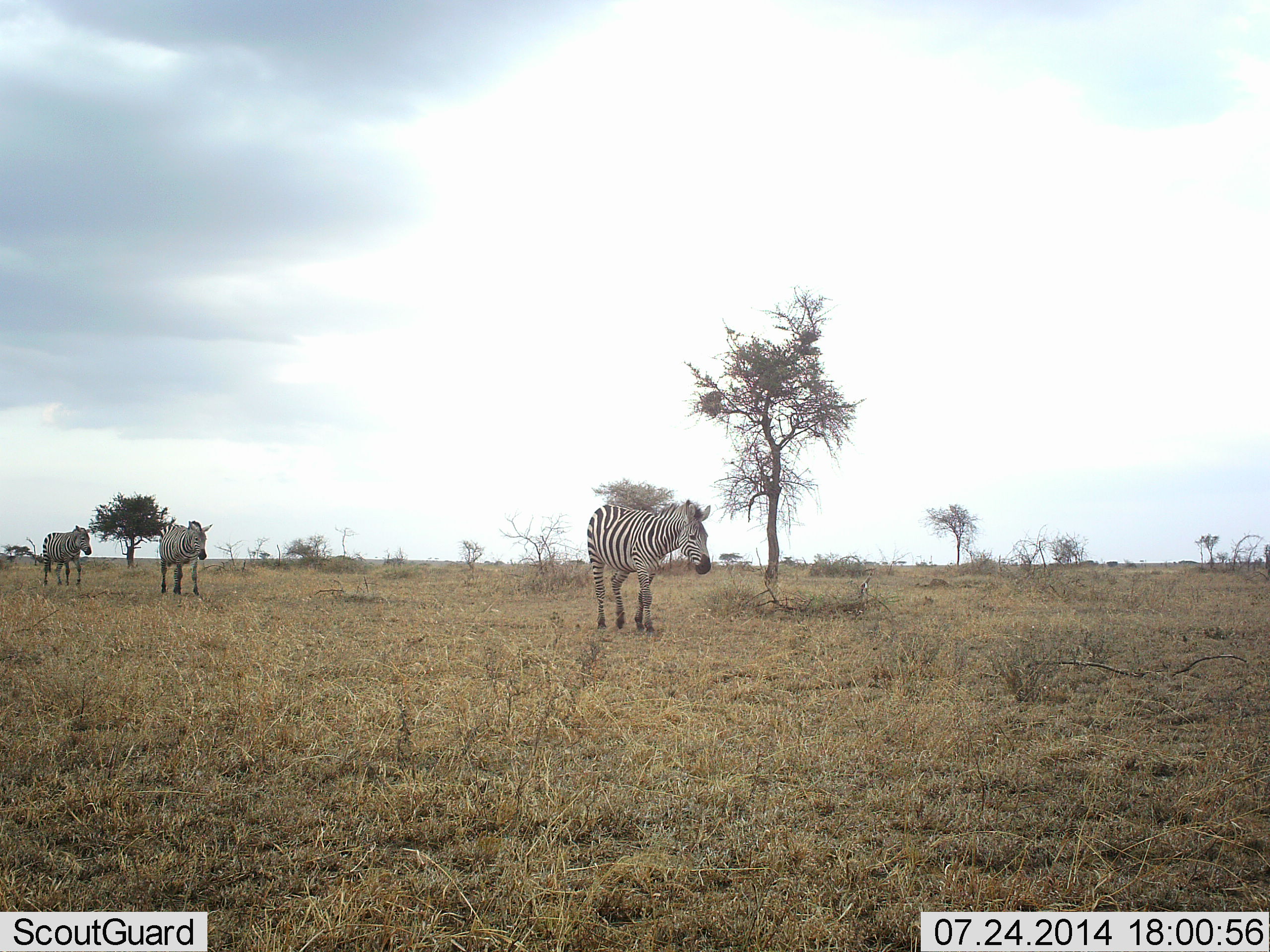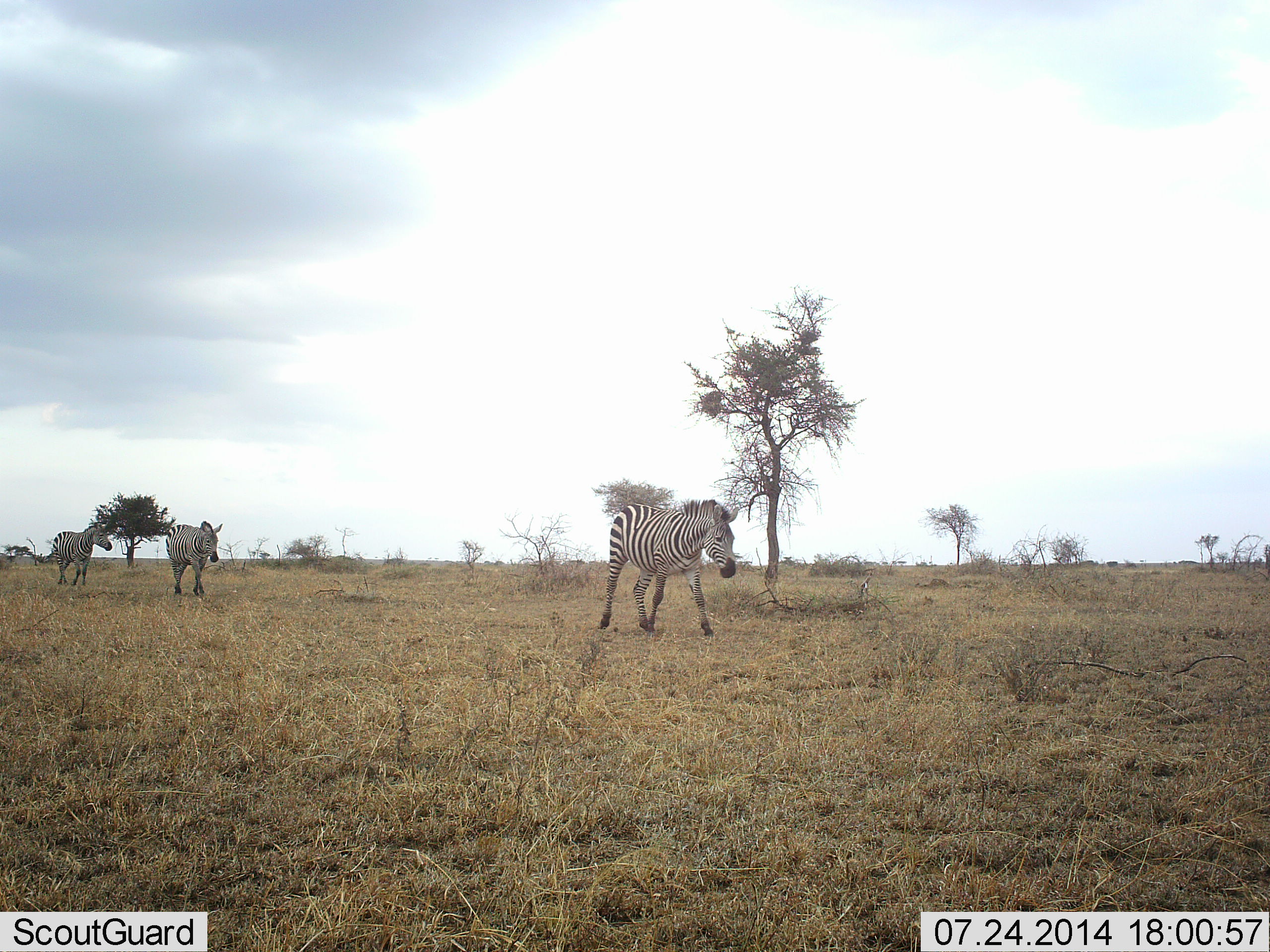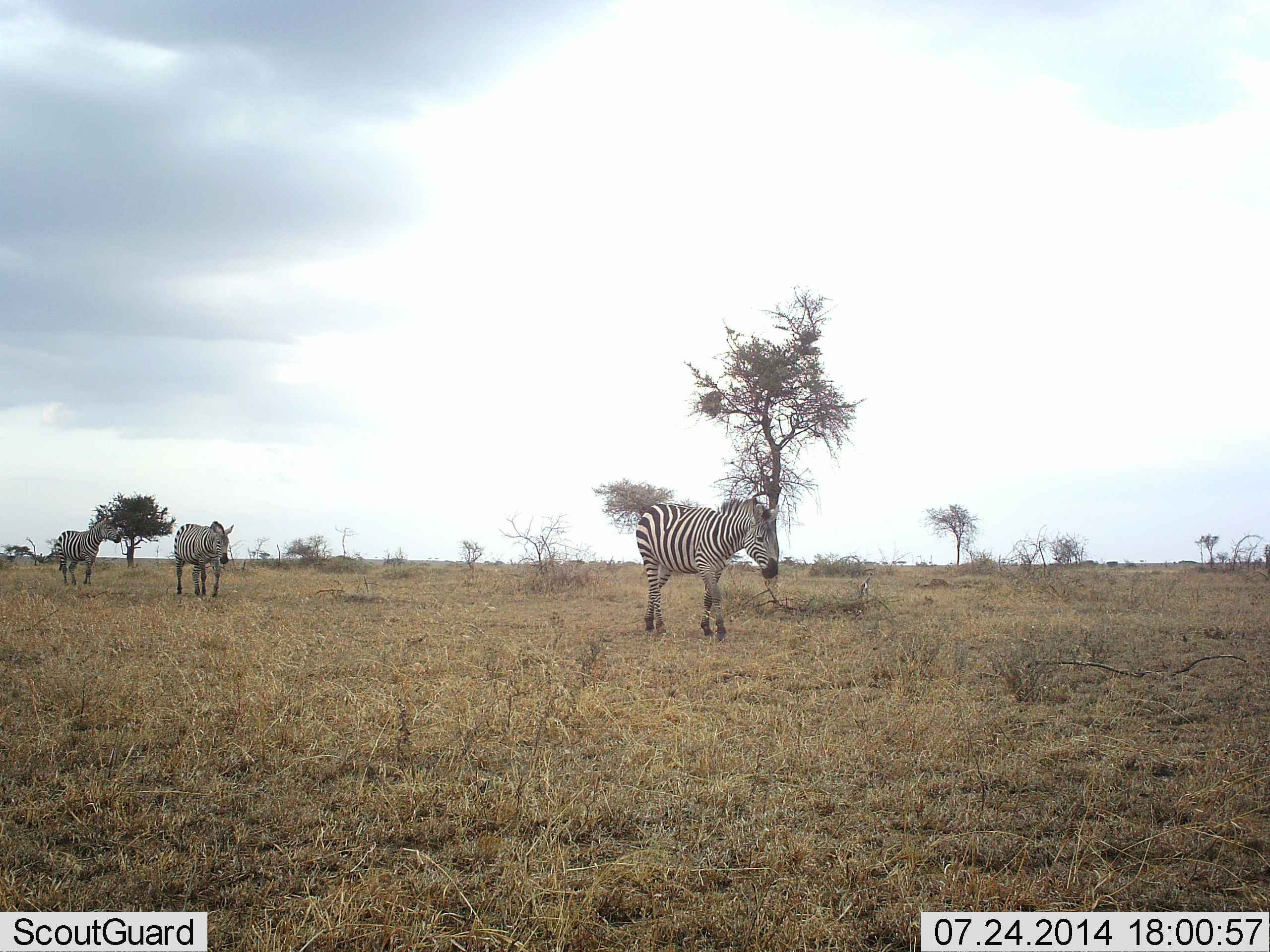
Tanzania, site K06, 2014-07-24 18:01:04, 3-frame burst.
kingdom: Animalia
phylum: Chordata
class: Mammalia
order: Perissodactyla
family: Equidae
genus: Equus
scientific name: Equus quagga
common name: plains zebra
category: zebra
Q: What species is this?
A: Zebra (plains zebra) (Equus quagga).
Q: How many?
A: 3.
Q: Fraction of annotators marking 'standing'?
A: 0%.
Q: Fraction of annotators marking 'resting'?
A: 0%.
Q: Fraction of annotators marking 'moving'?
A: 100%.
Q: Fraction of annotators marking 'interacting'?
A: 0%.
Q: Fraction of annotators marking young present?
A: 0%.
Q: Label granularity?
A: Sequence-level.